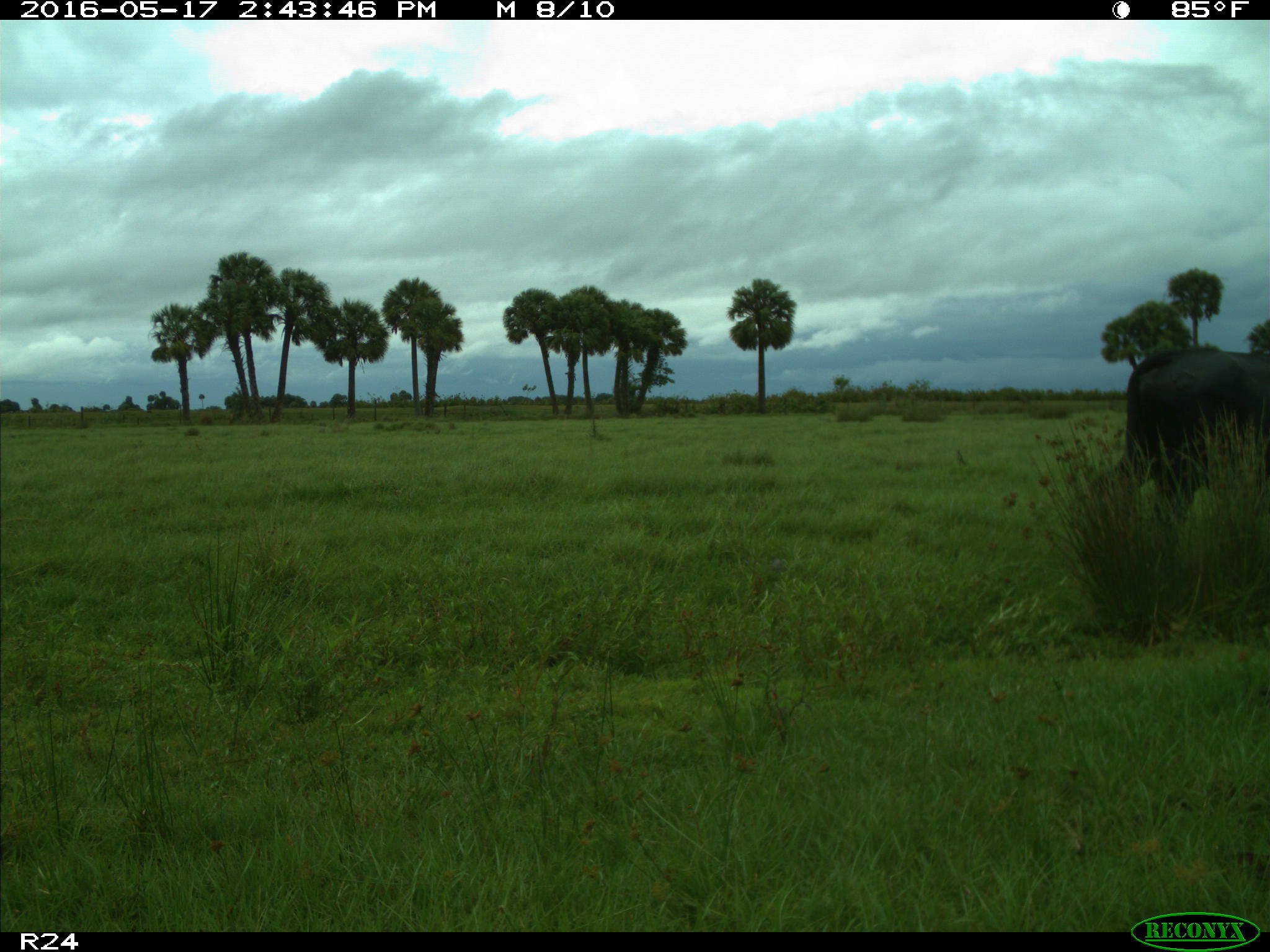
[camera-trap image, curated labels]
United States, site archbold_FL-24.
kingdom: Animalia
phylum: Chordata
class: Mammalia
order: Artiodactyla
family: Bovidae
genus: Bos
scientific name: Bos taurus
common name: domestic cow